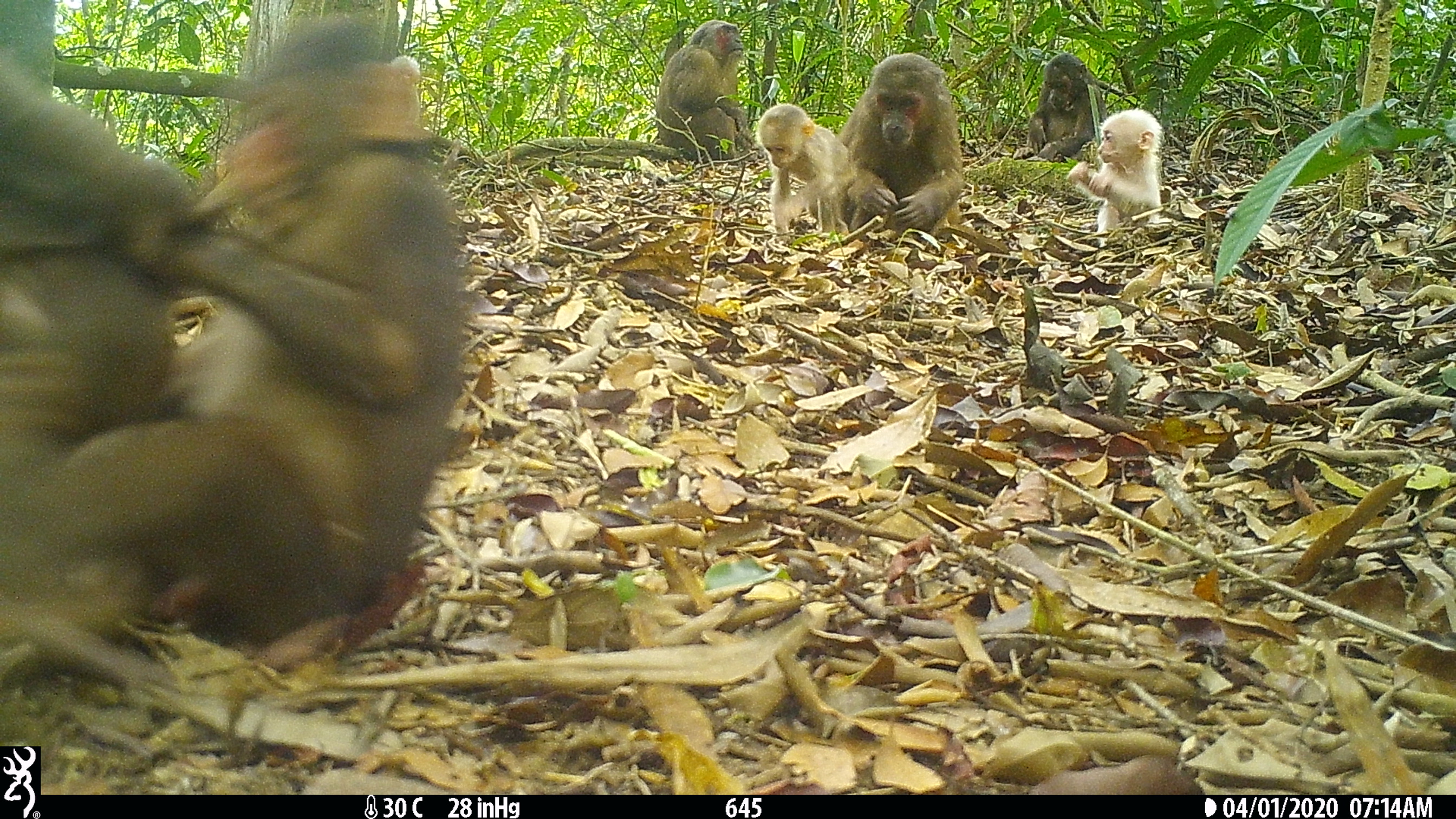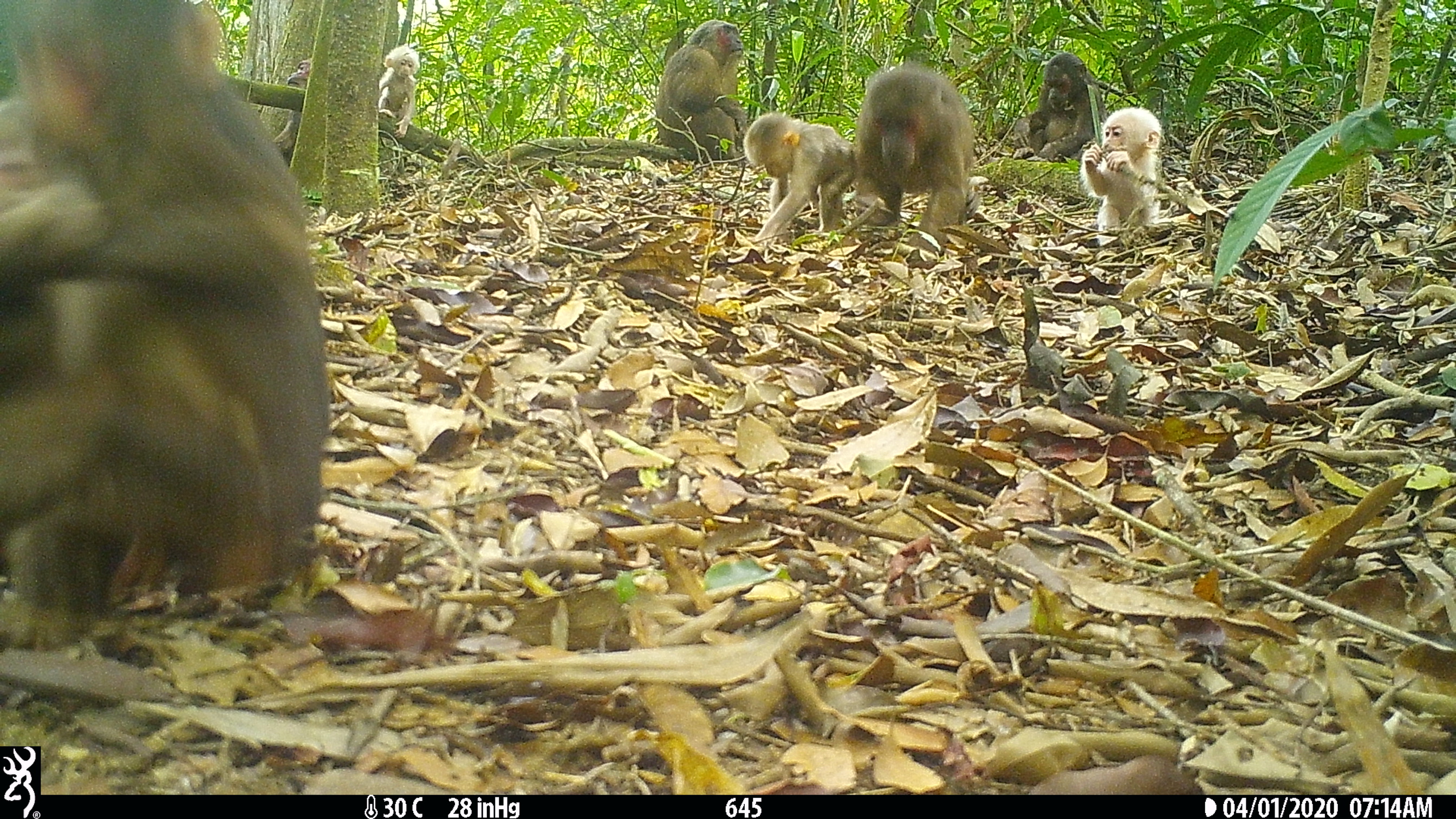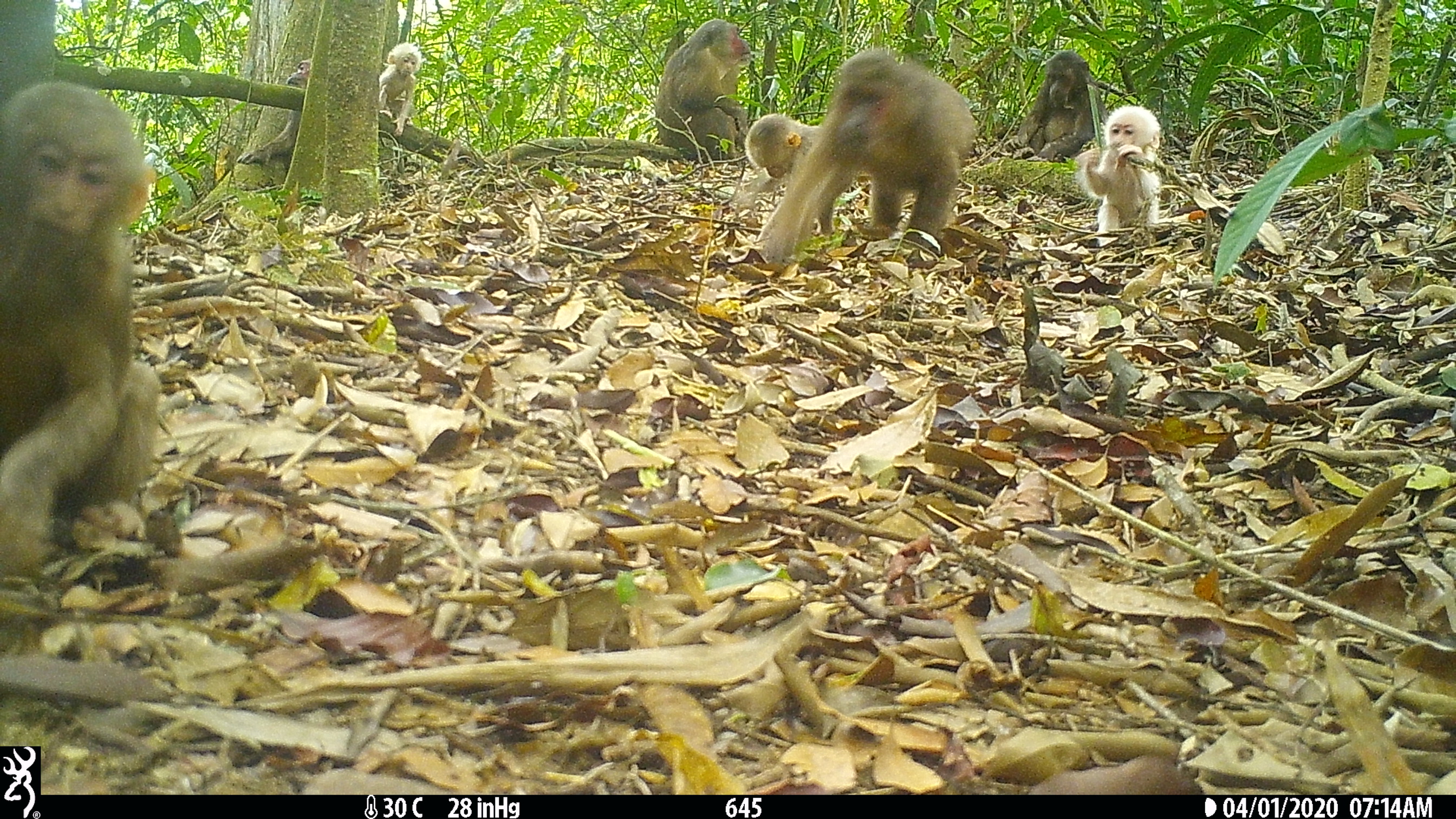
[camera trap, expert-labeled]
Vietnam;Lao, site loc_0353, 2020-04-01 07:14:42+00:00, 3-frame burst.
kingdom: Animalia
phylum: Chordata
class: Mammalia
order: Primates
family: Cercopithecidae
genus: Macaca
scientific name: Macaca arctoides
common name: stump-tailed macaque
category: stump tailed macaque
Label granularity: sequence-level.